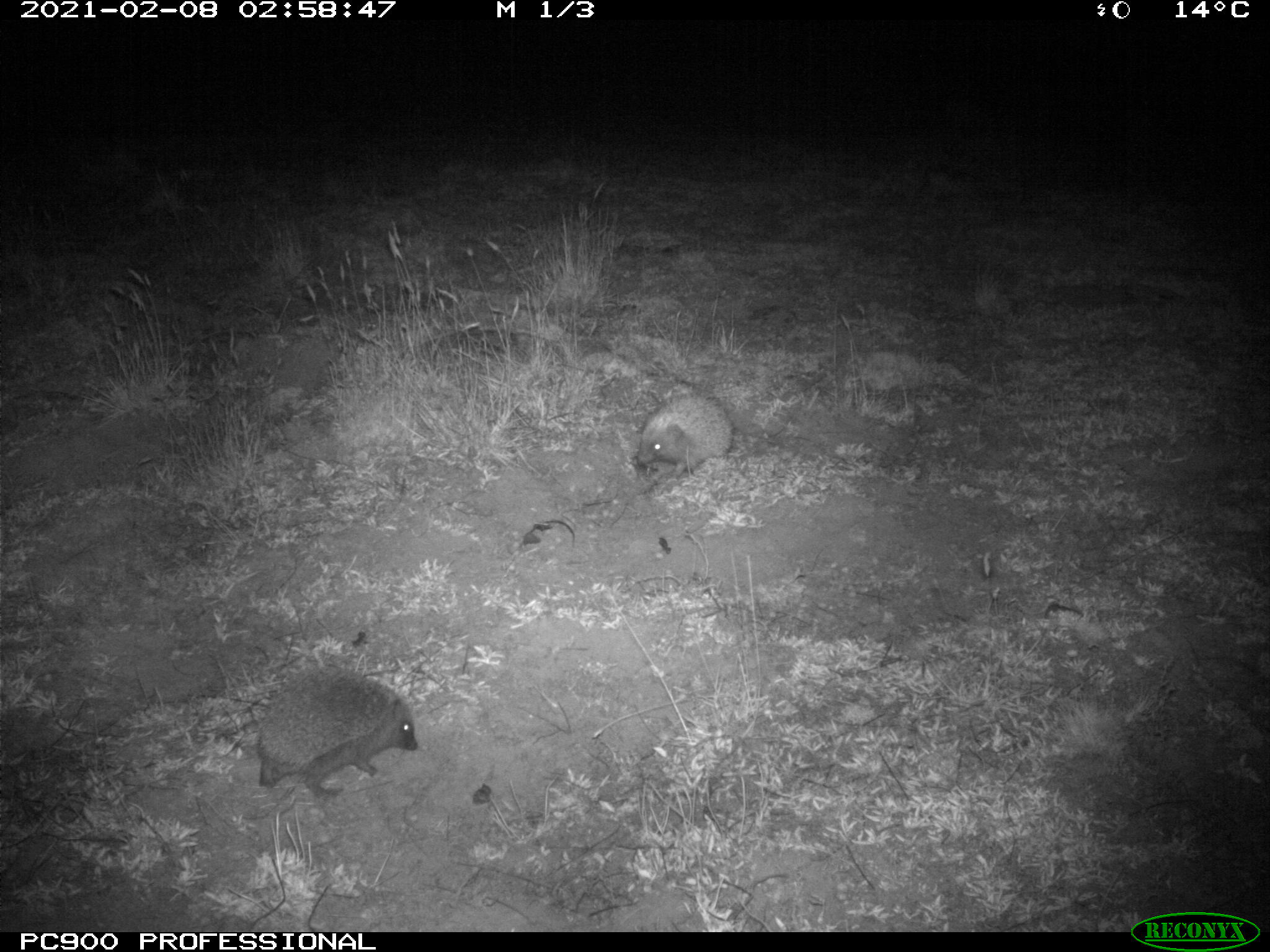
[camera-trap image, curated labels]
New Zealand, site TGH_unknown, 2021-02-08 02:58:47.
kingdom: Animalia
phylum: Chordata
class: Mammalia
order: Eulipotyphla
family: Erinaceidae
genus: Erinaceus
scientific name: Erinaceus europaeus europaeus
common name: european hedgehog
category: hedgehog